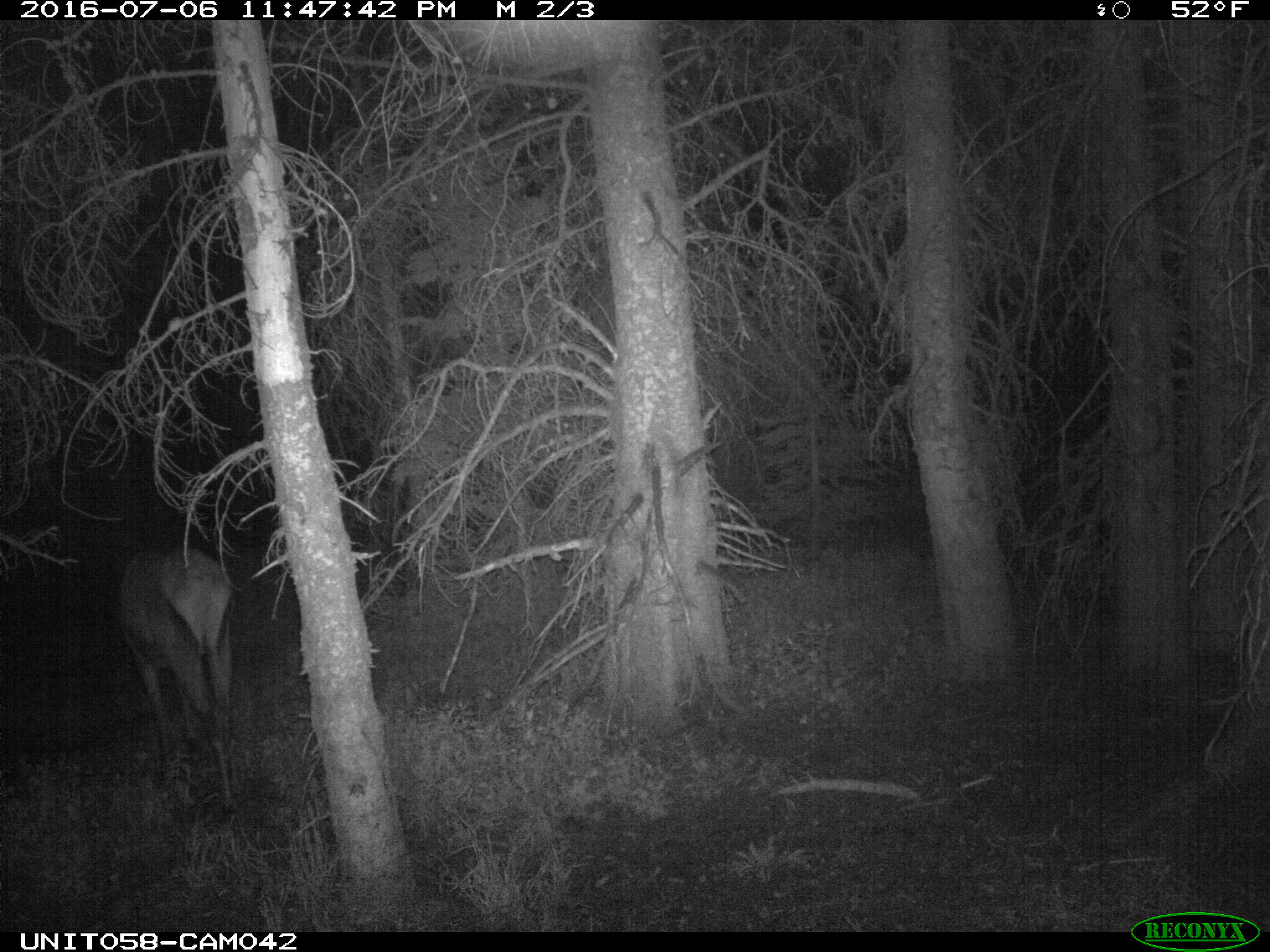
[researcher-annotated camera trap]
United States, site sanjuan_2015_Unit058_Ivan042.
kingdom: Animalia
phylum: Chordata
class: Mammalia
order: Artiodactyla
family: Cervidae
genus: Cervus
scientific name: Cervus elaphus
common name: red deer